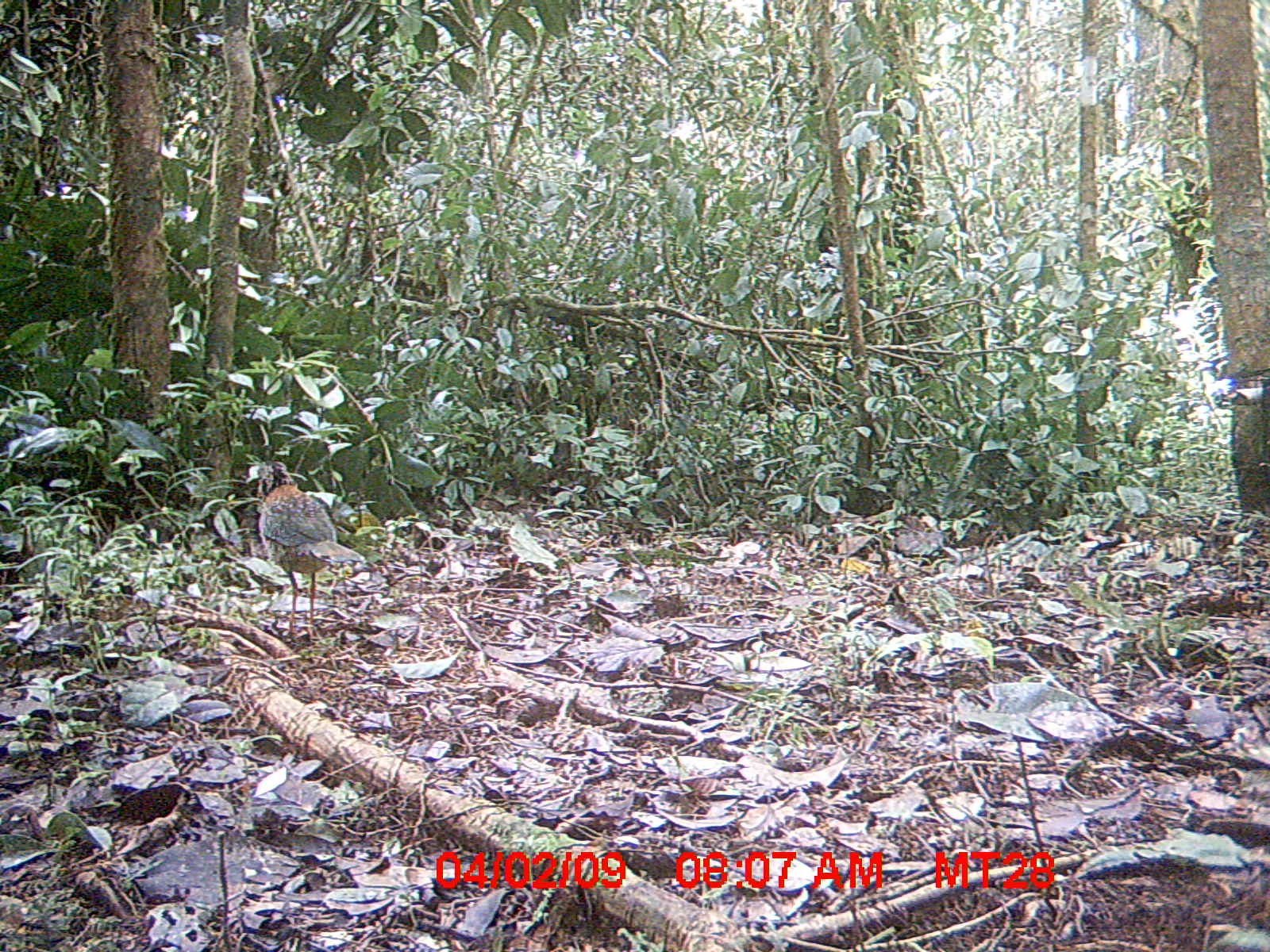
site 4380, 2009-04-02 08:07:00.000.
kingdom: Animalia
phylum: Chordata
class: Aves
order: Coraciiformes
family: Brachypteraciidae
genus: Brachypteracias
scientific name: Brachypteracias squamiger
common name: scaly ground-roller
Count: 1.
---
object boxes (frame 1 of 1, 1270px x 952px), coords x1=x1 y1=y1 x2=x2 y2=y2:
brachypteracias squamiger: x1=244 y1=459 x2=366 y2=641